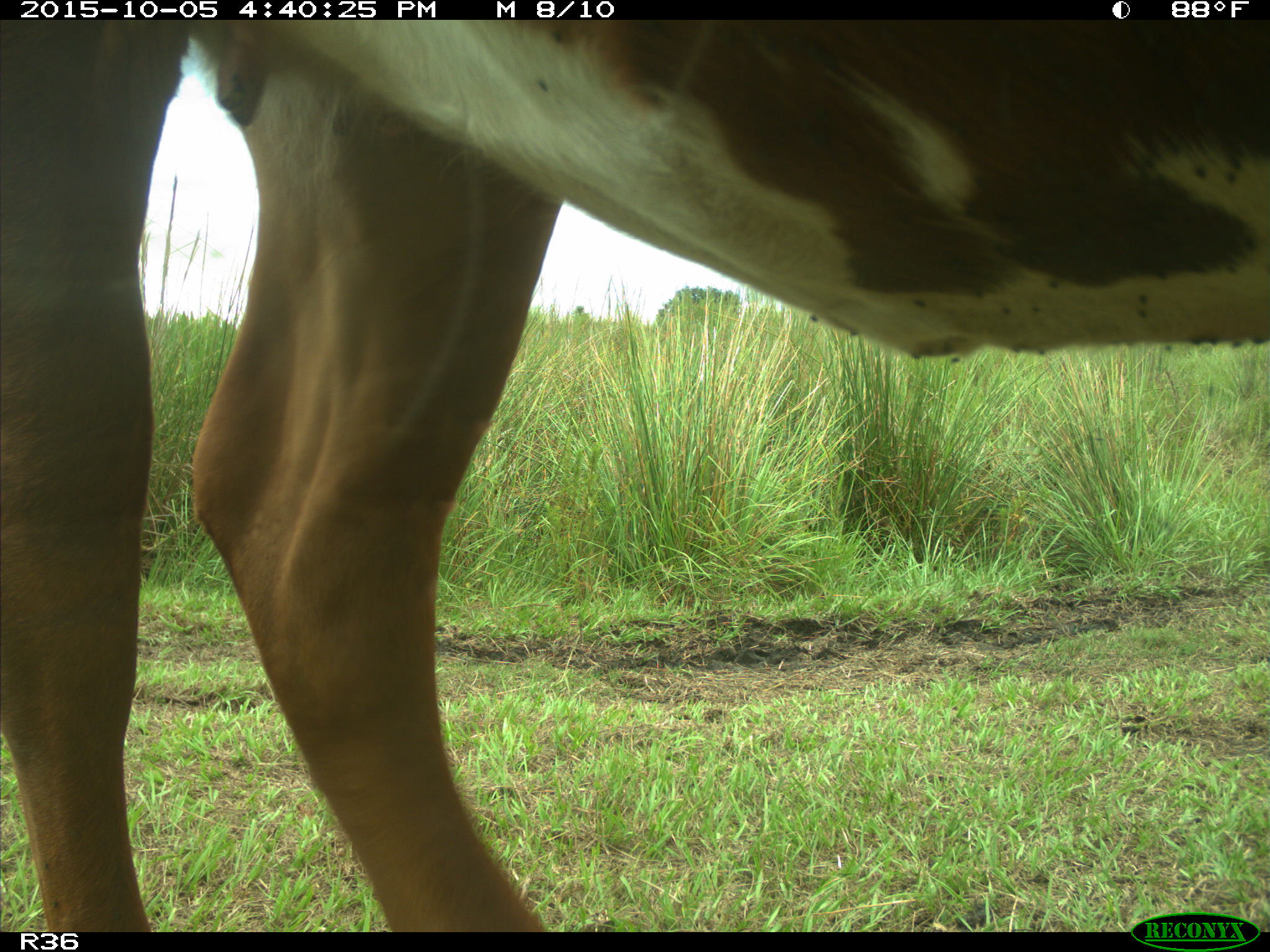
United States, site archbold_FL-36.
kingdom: Animalia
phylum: Chordata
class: Mammalia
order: Artiodactyla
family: Bovidae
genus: Bos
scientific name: Bos taurus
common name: domestic cow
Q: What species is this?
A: Bos taurus (domestic cow).